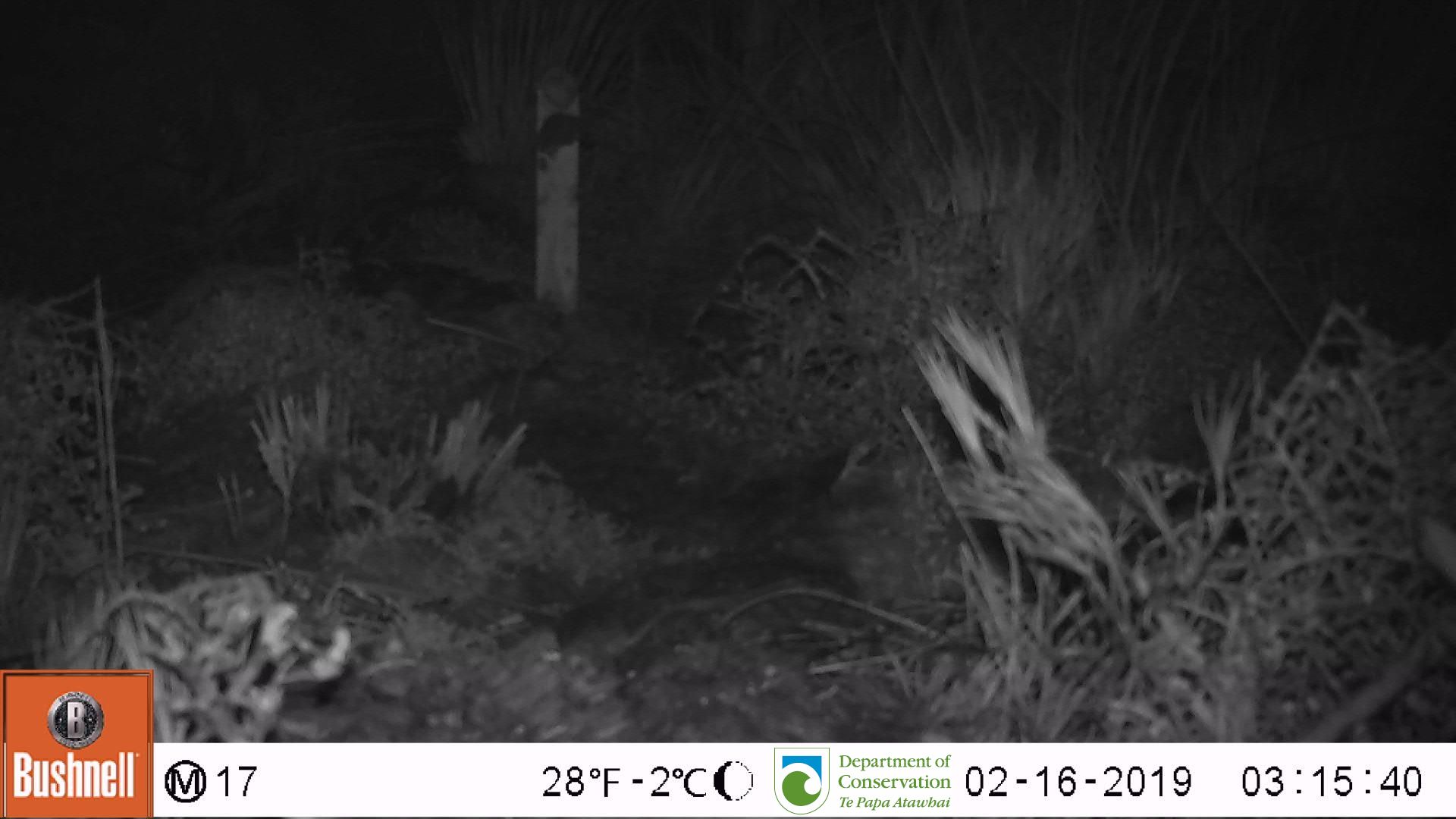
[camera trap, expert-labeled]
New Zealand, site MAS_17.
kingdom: Animalia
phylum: Chordata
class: Mammalia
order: Rodentia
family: Muridae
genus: Mus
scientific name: Mus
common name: mouse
Mouse (Mus).